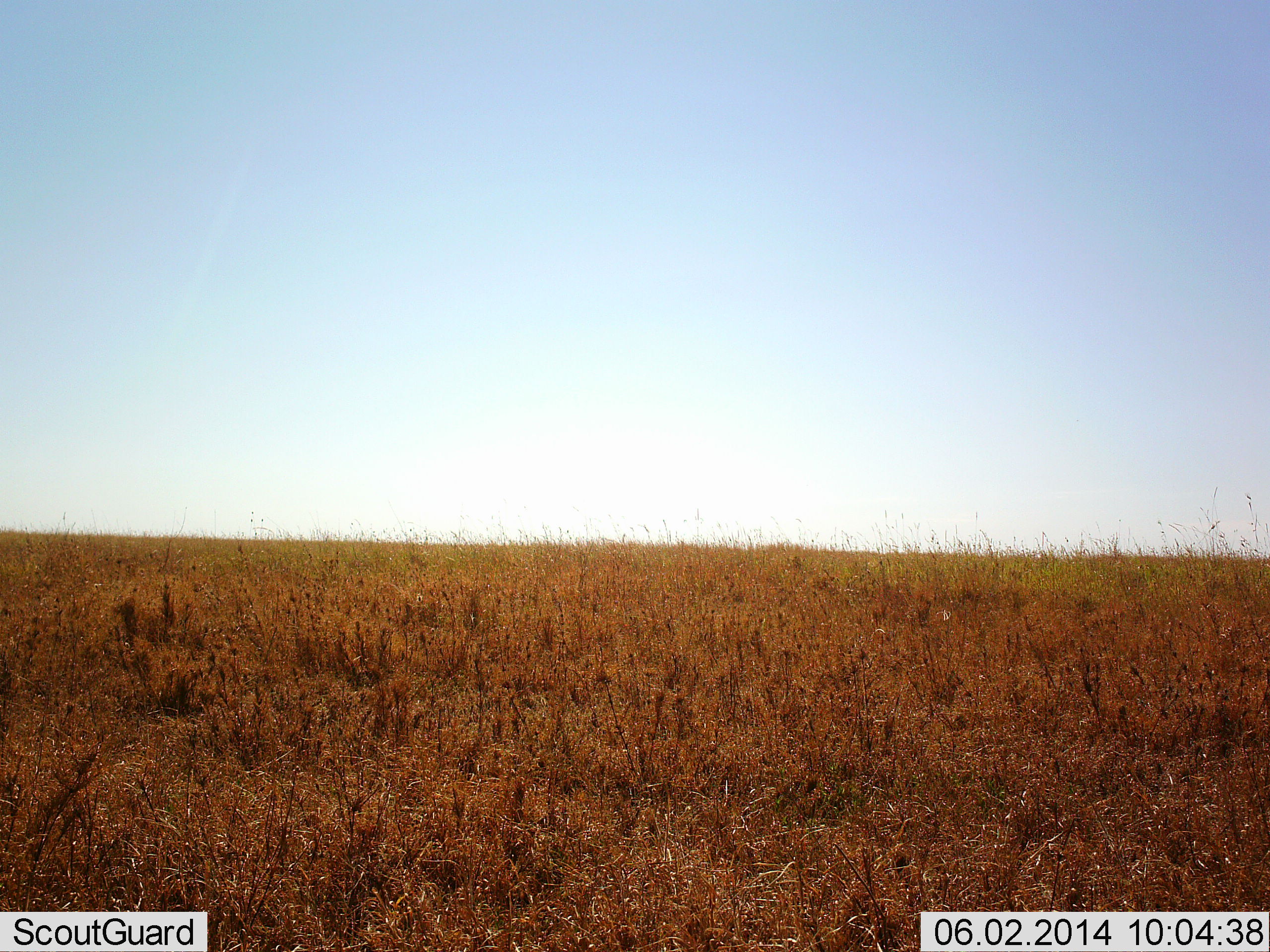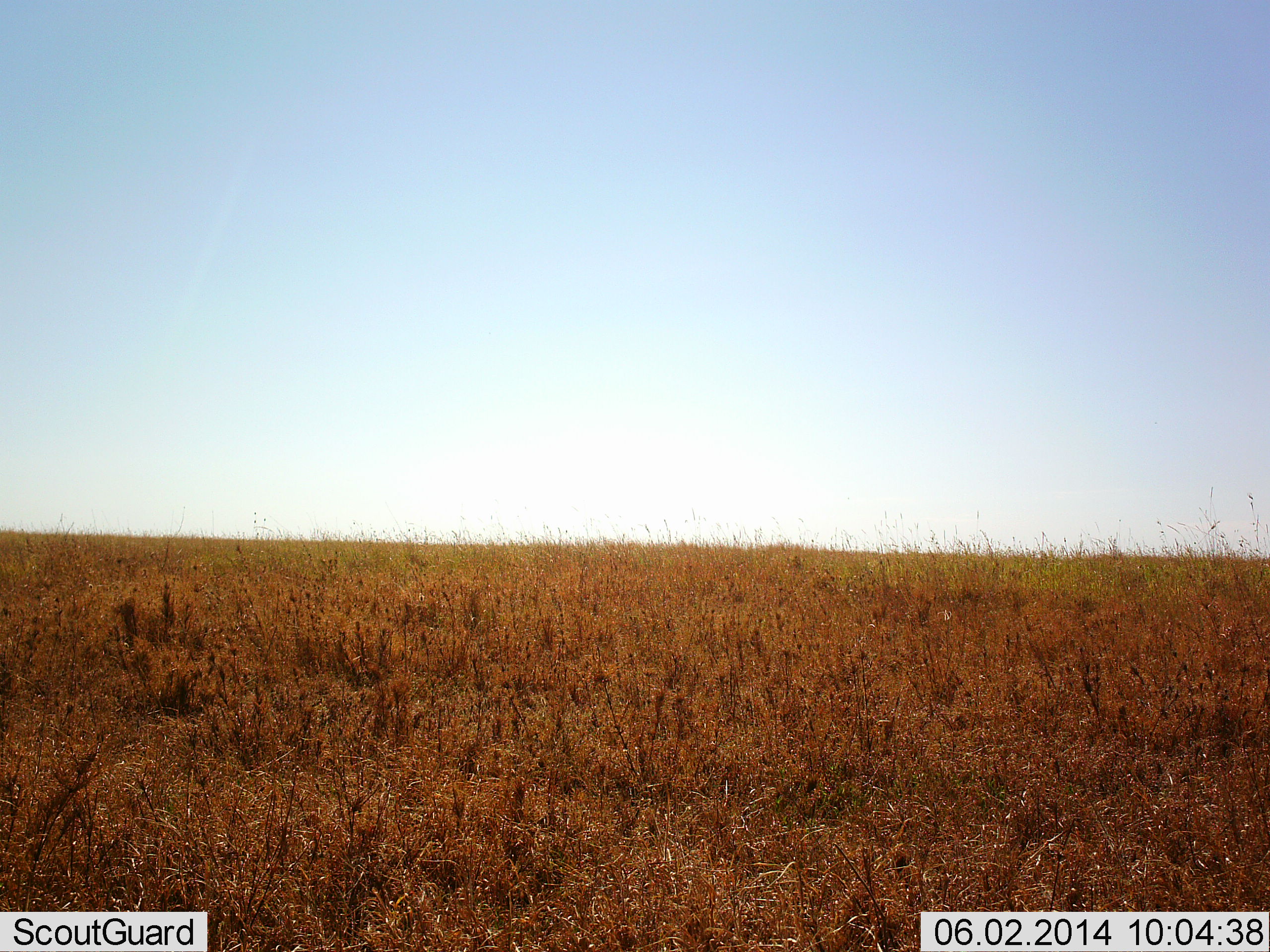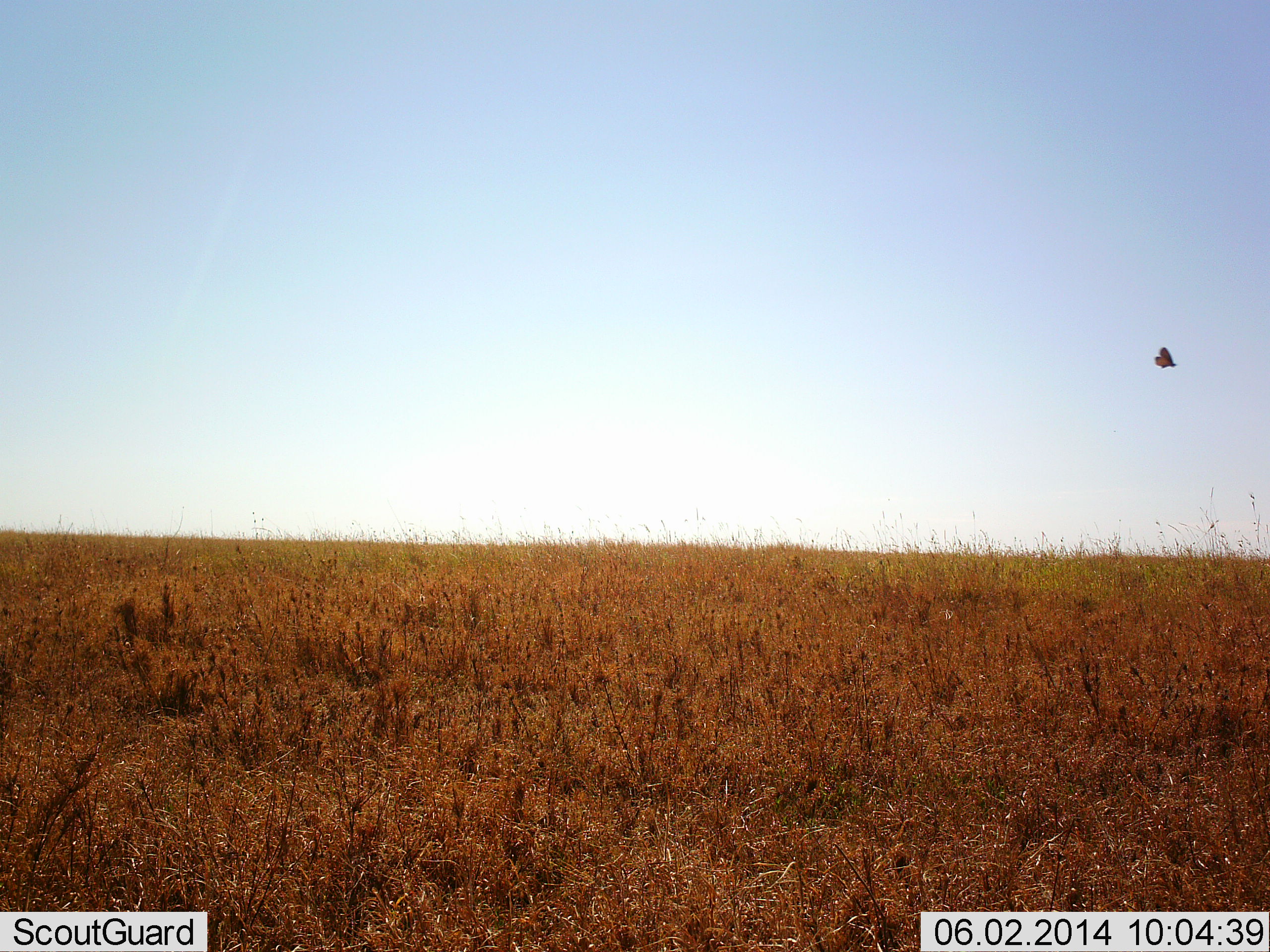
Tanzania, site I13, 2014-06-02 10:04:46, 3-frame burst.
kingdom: Animalia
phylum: Arthropoda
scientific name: Arthropoda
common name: arthropods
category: insectspider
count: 1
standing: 0%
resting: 0%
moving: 100%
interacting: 0%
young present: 0%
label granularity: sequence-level